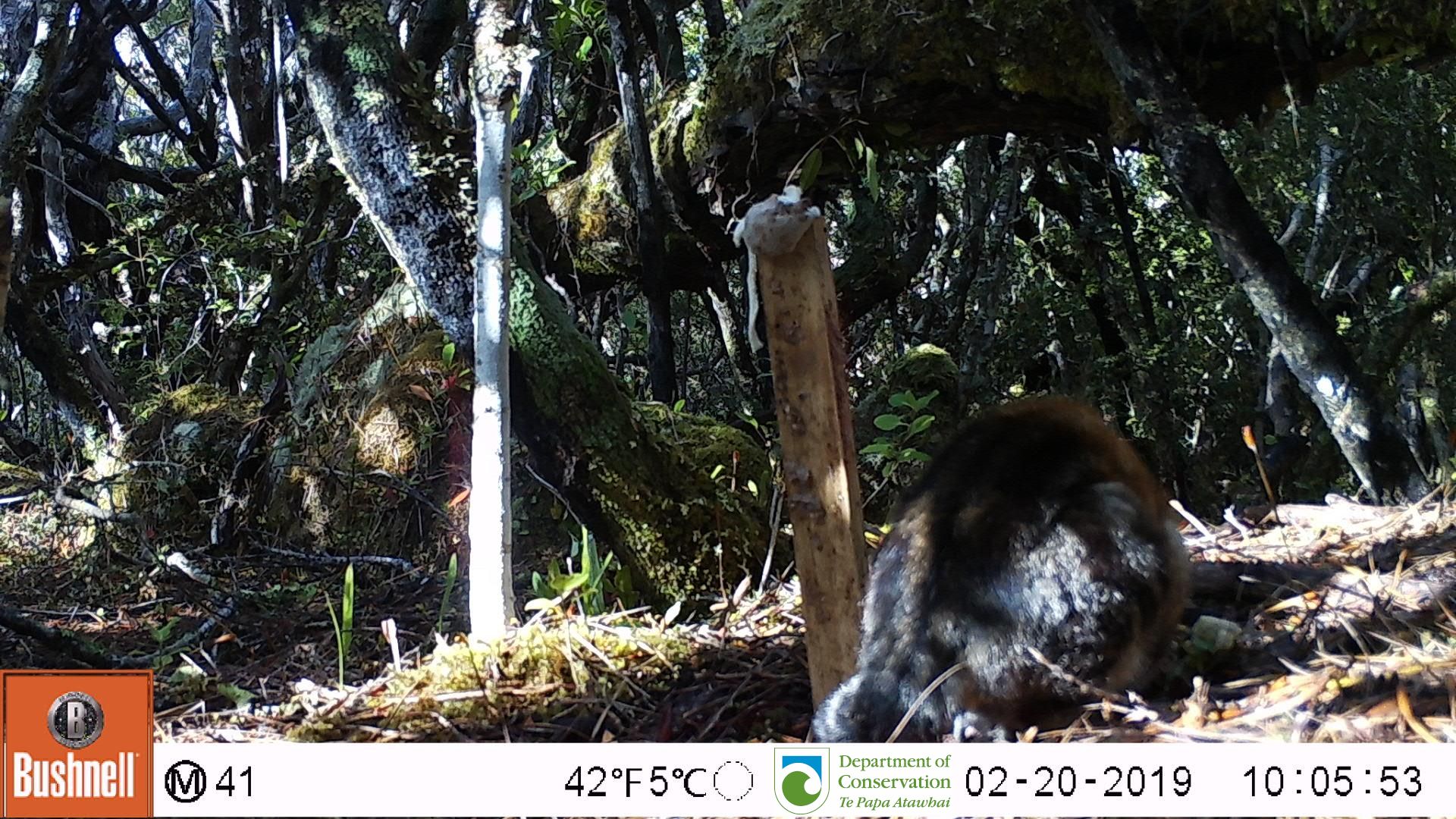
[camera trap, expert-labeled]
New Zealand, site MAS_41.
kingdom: Animalia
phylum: Chordata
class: Mammalia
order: Carnivora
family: Felidae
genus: Felis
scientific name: Felis catus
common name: domestic cat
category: cat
Cat (domestic cat) (Felis catus).